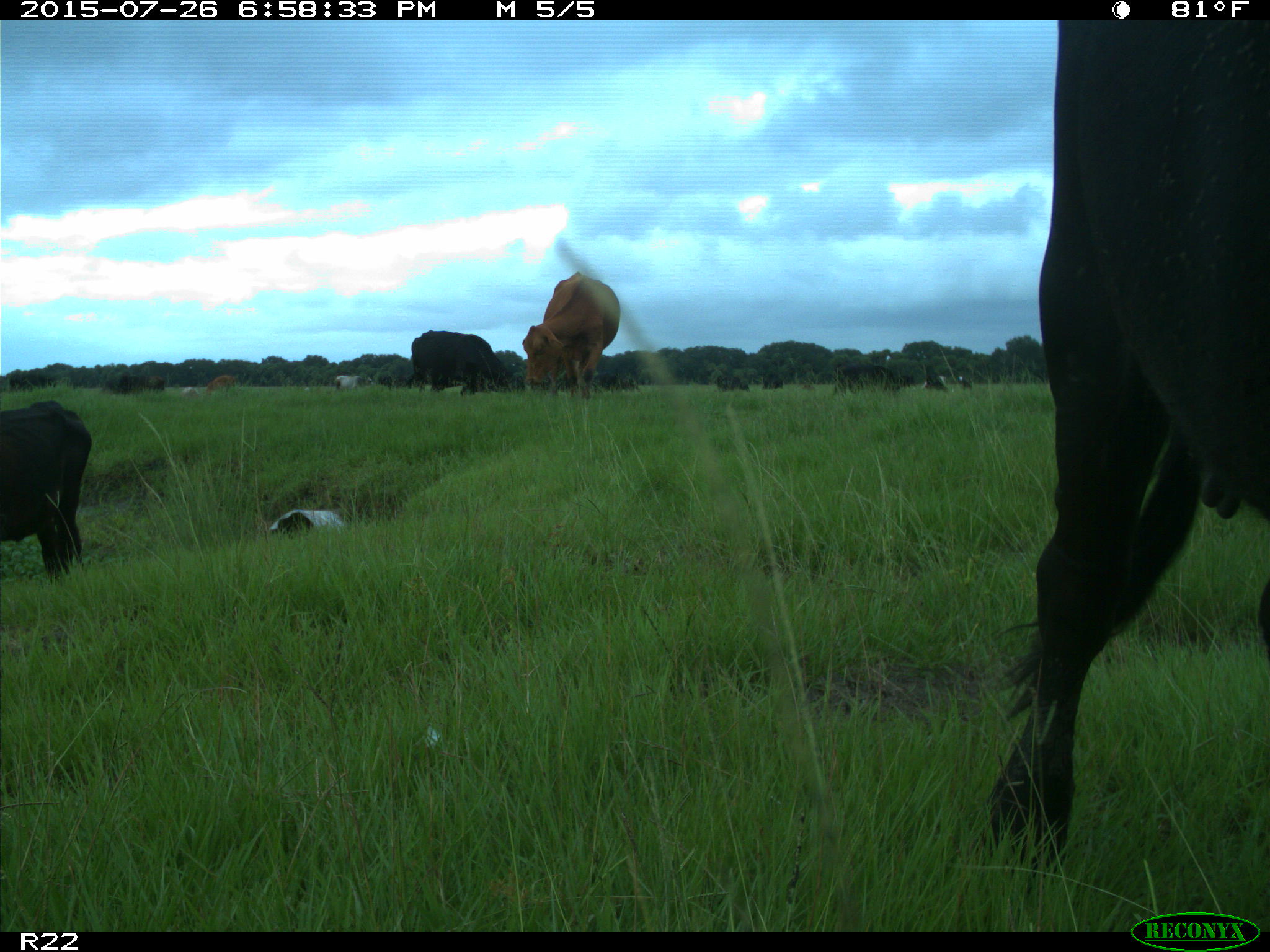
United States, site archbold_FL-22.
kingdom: Animalia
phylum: Chordata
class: Mammalia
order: Artiodactyla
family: Bovidae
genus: Bos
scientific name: Bos taurus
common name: domestic cow